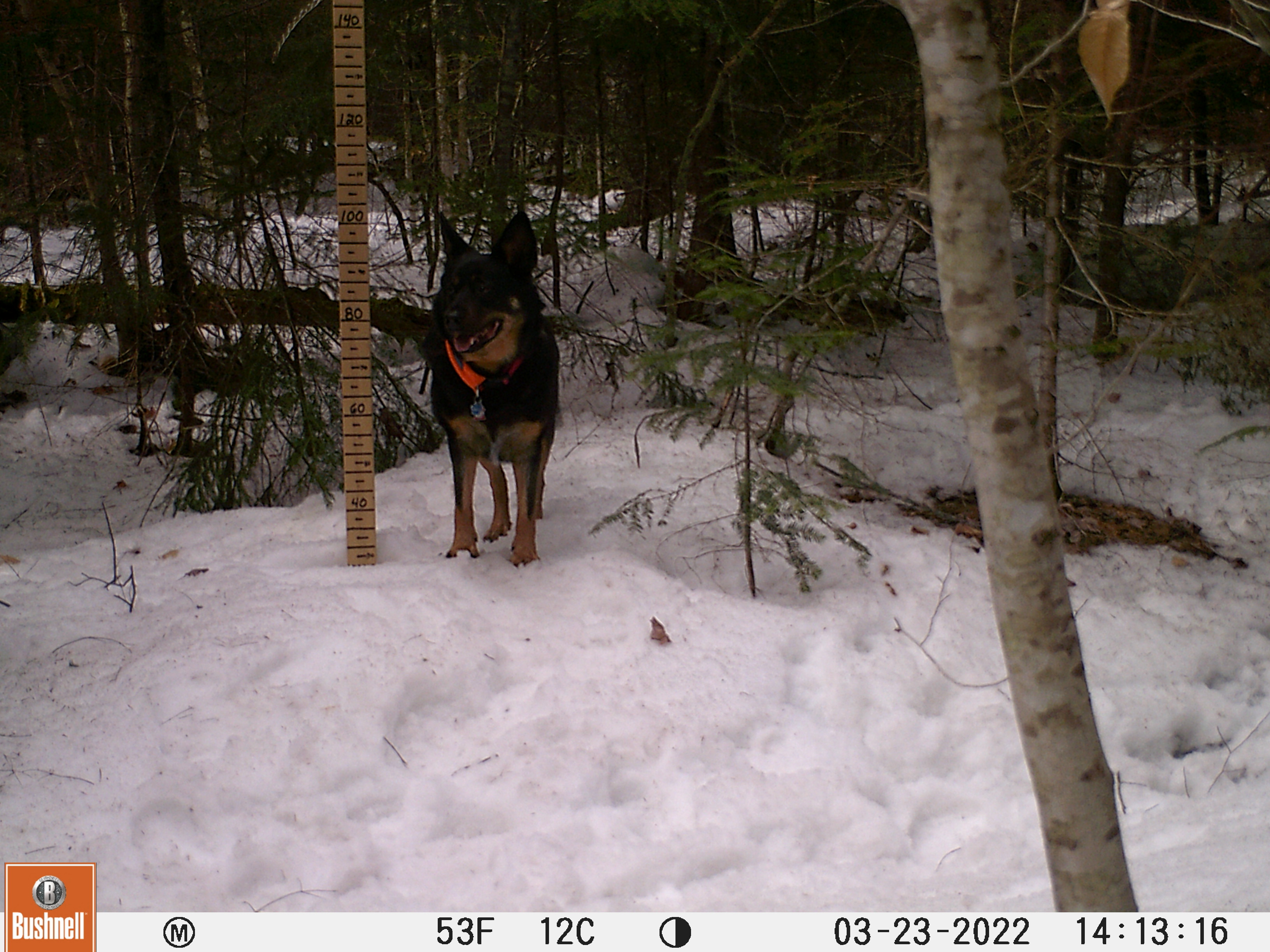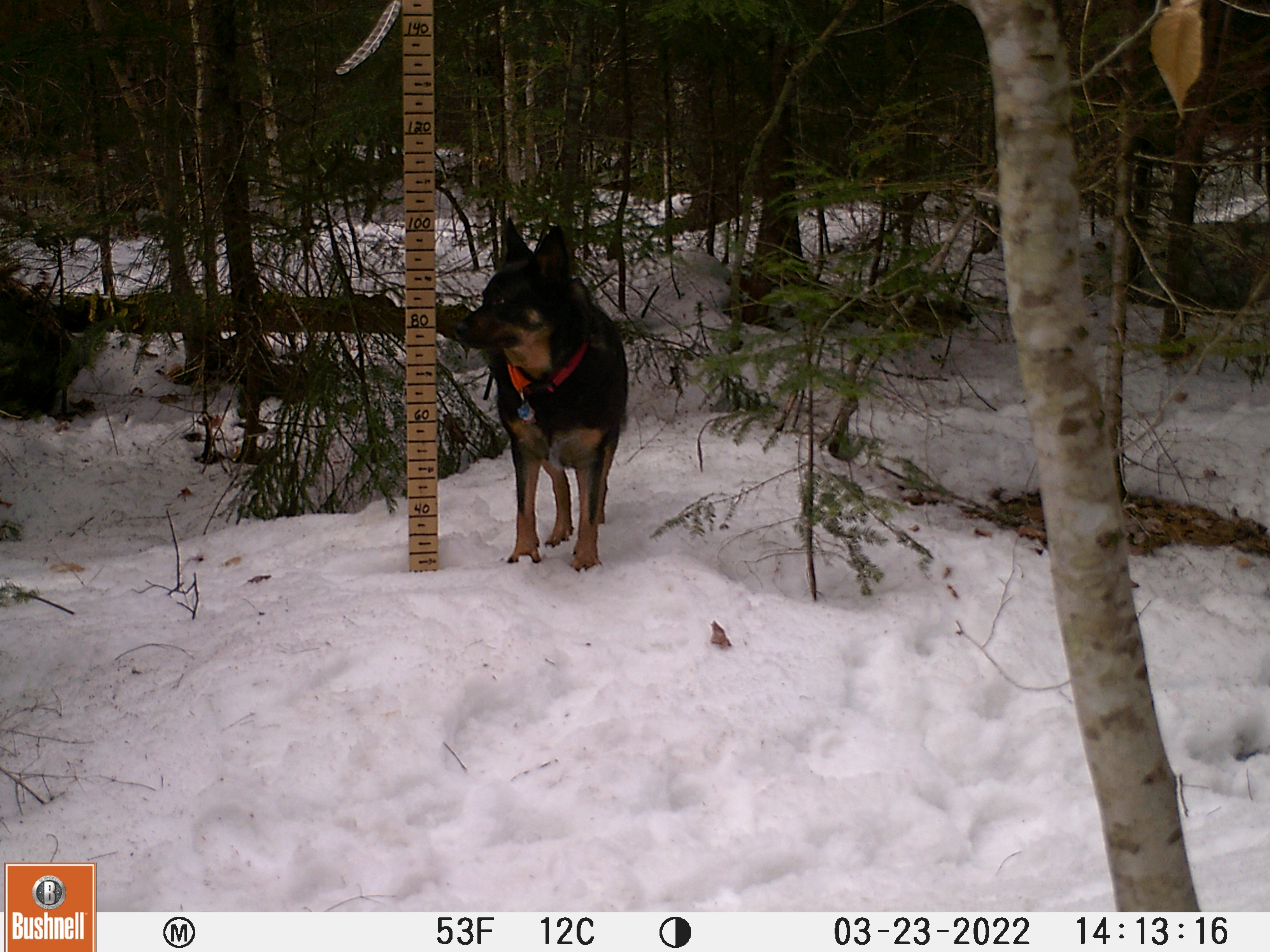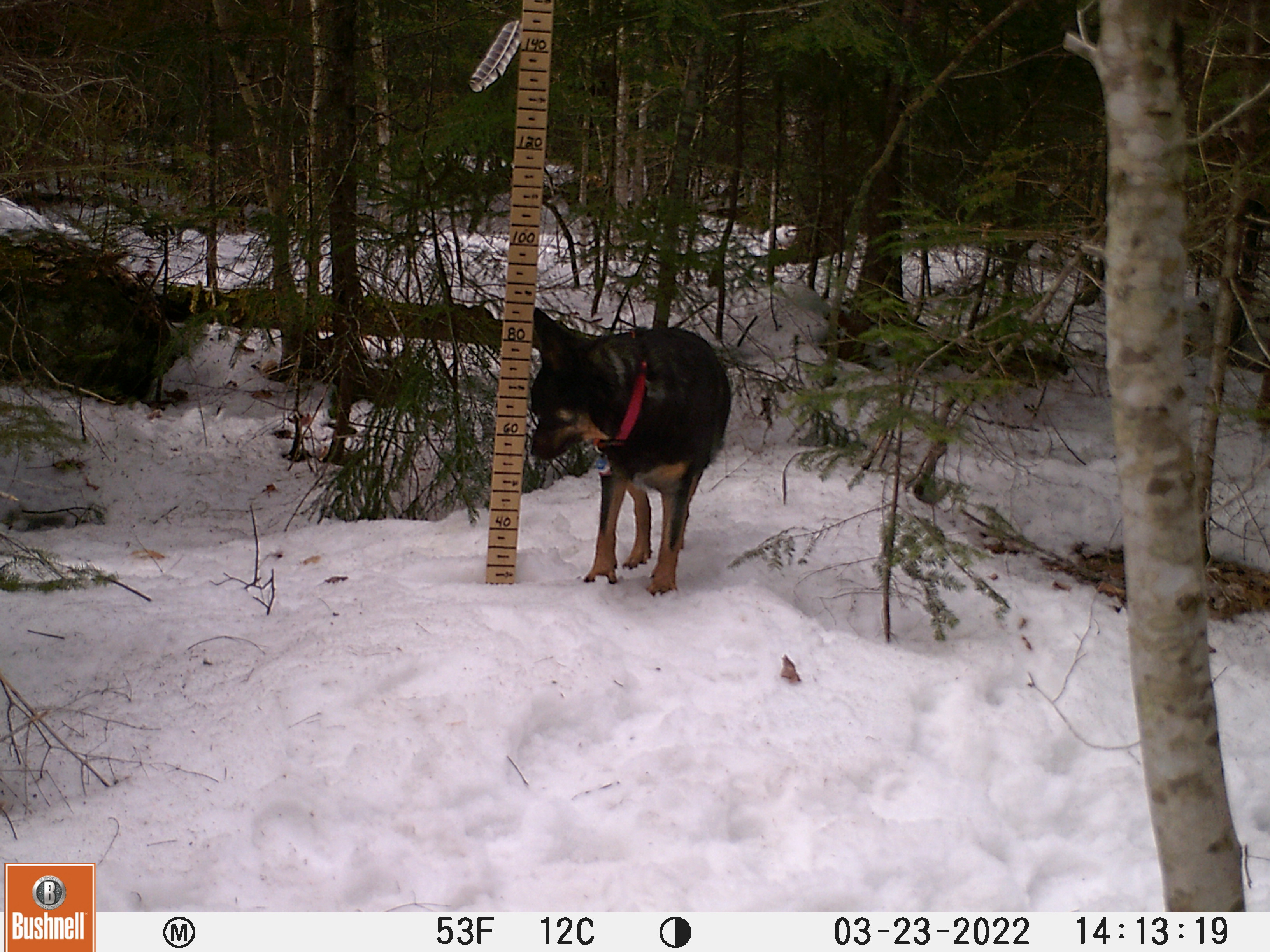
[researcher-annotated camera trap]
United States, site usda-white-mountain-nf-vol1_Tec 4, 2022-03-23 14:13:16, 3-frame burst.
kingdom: Animalia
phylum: Chordata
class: Mammalia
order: Carnivora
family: Canidae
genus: Canis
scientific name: Canis familiaris familiaris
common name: domestic dog